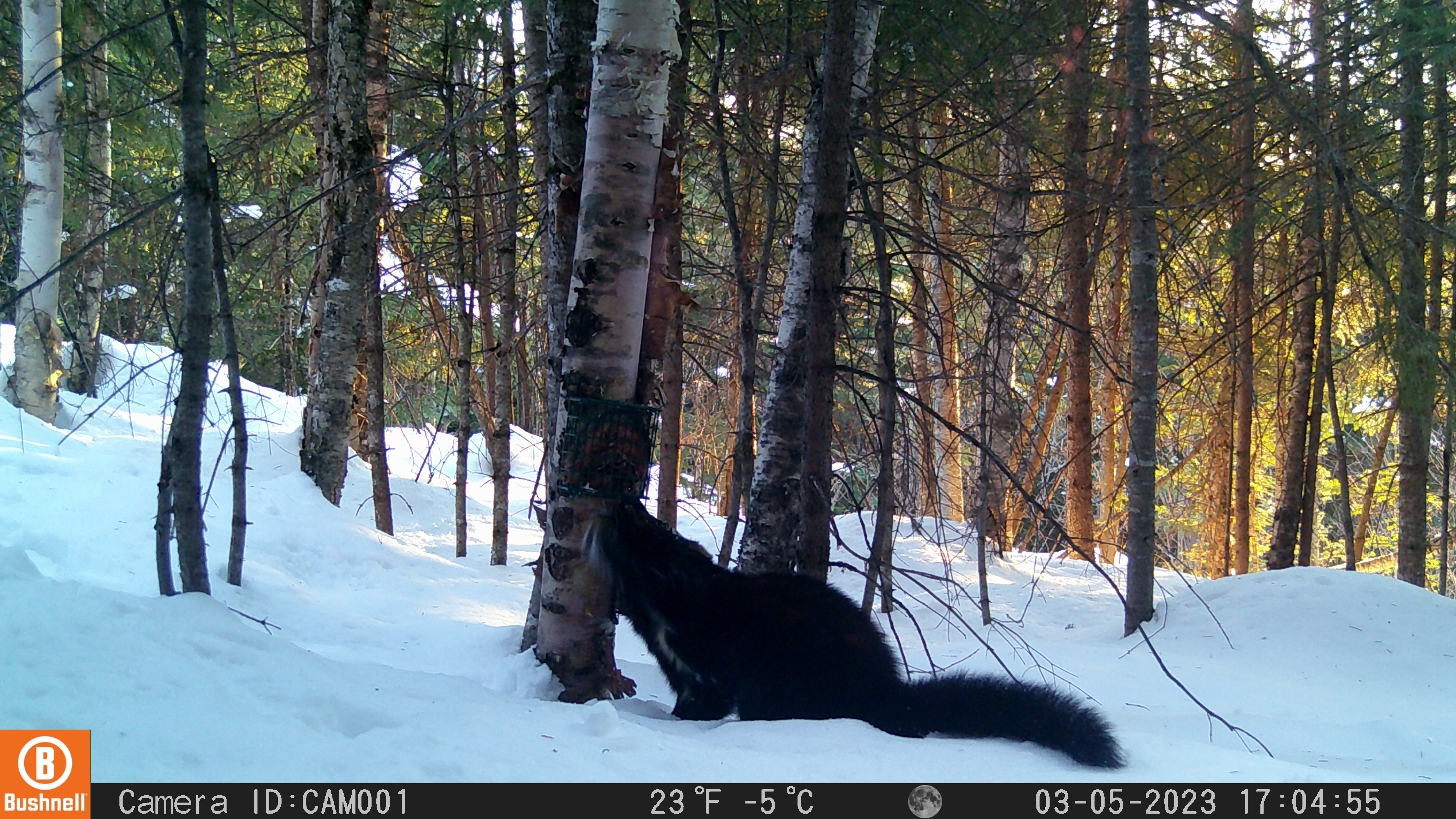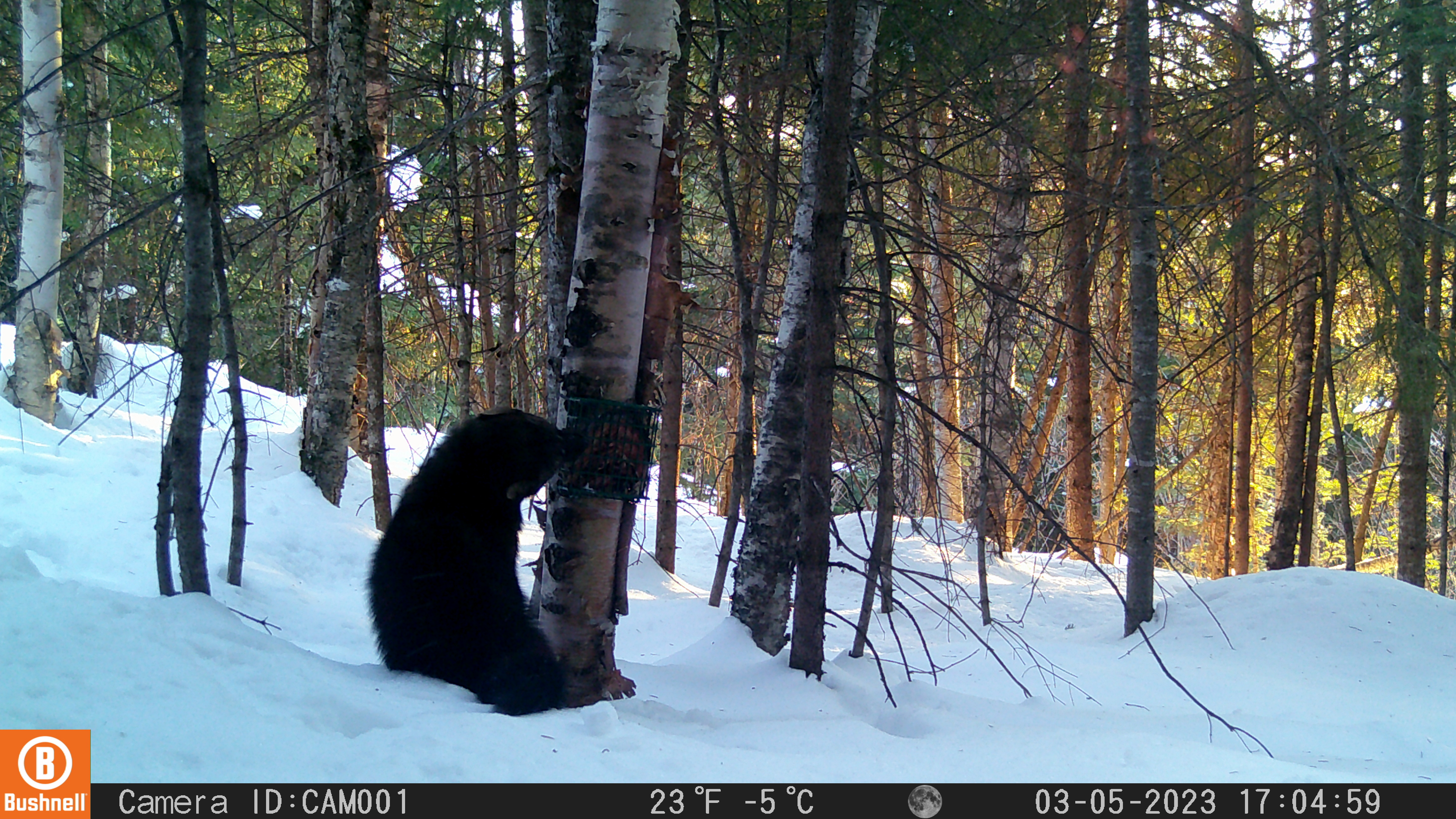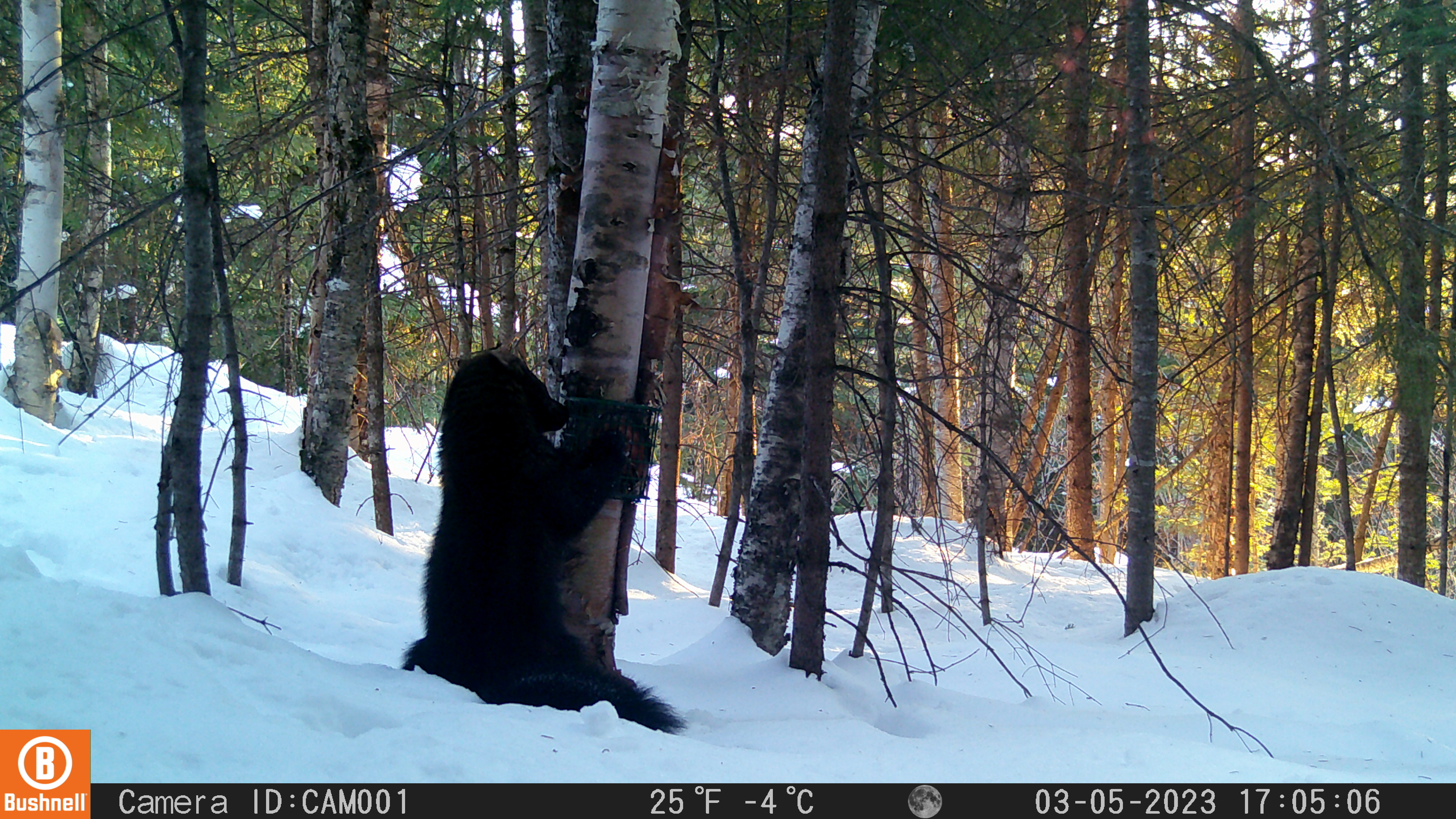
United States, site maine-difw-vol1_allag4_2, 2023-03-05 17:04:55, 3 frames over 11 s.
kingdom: Animalia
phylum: Chordata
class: Mammalia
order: Carnivora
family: Mustelidae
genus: Pekania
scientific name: Pekania pennanti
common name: fisher